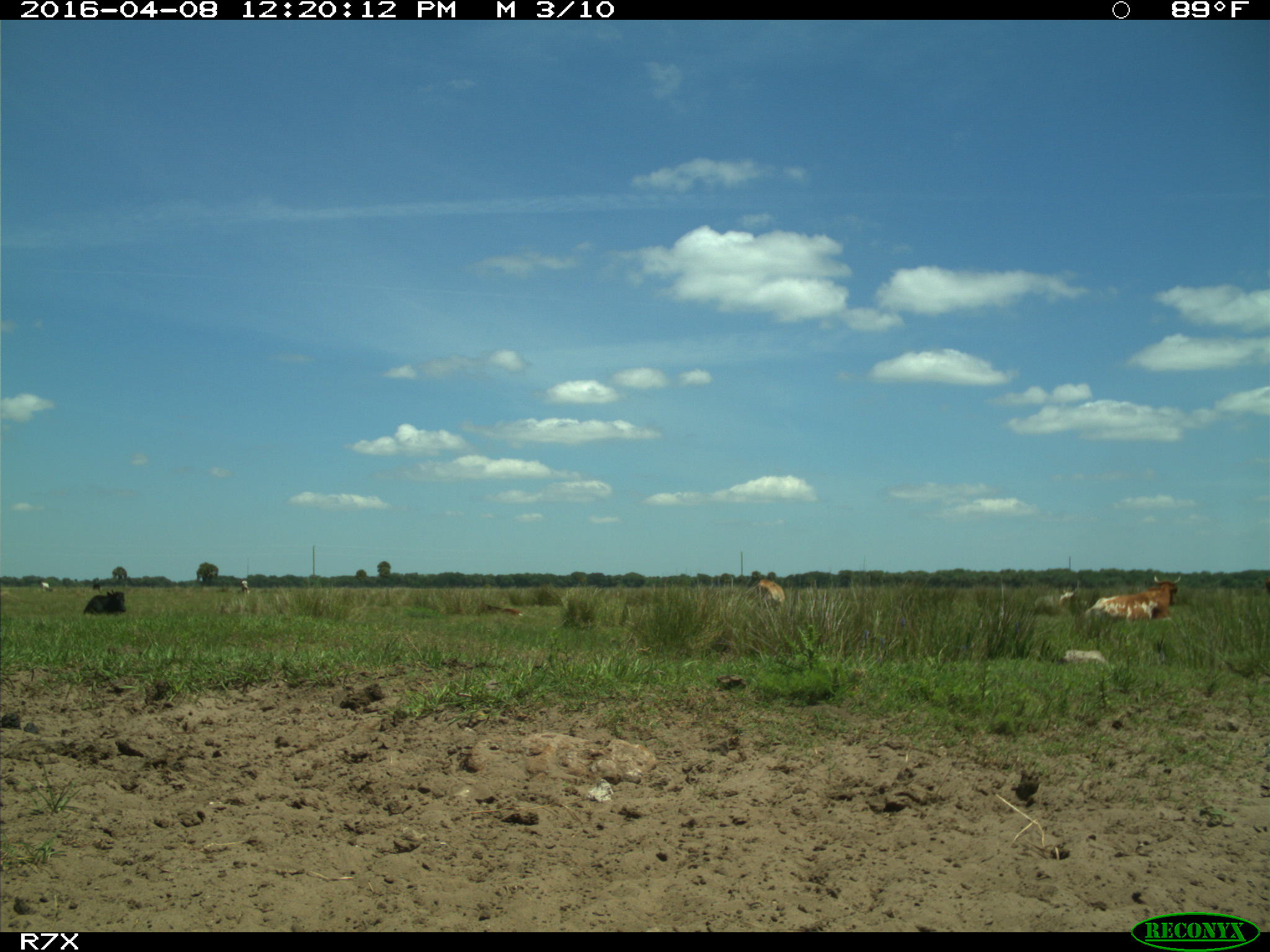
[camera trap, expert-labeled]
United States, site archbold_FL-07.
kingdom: Animalia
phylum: Chordata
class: Mammalia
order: Artiodactyla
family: Bovidae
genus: Bos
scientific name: Bos taurus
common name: domestic cow